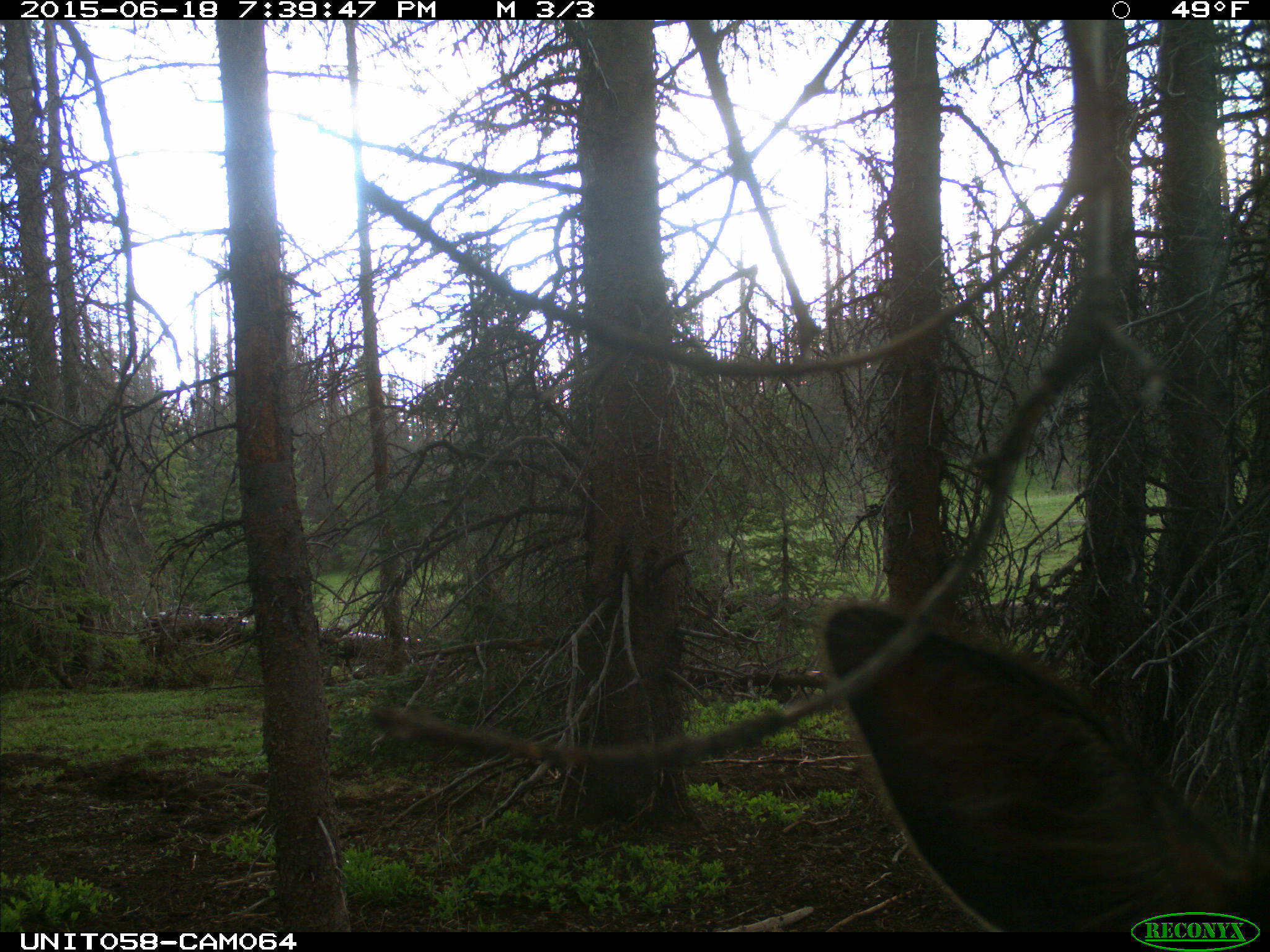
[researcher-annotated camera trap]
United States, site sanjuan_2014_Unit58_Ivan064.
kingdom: Animalia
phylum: Chordata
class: Mammalia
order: Artiodactyla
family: Cervidae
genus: Cervus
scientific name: Cervus elaphus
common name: red deer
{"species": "Cervus elaphus (red deer)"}